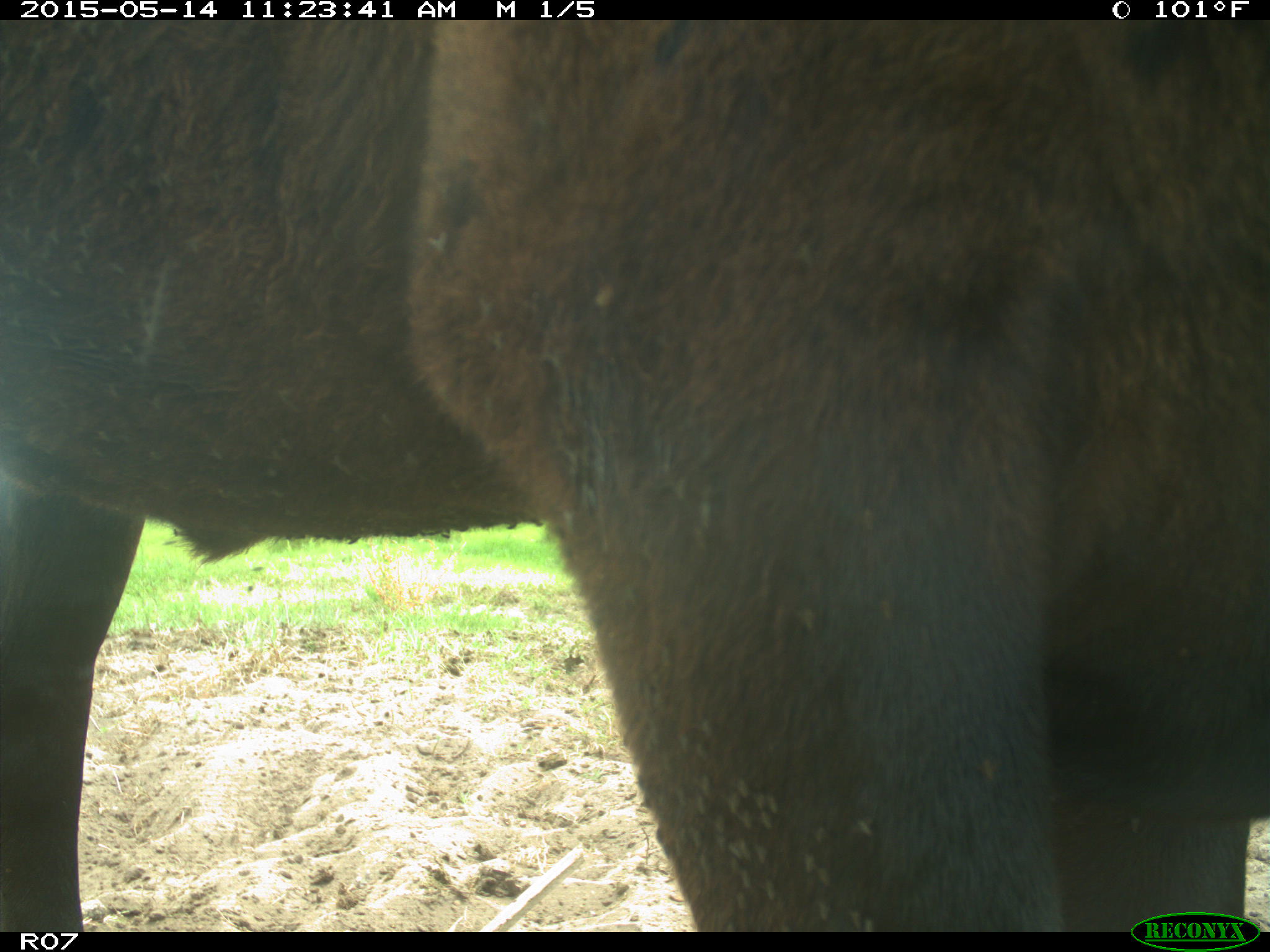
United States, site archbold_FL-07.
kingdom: Animalia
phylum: Chordata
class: Mammalia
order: Artiodactyla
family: Bovidae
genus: Bos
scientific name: Bos taurus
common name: domestic cow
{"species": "Bos taurus (domestic cow)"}